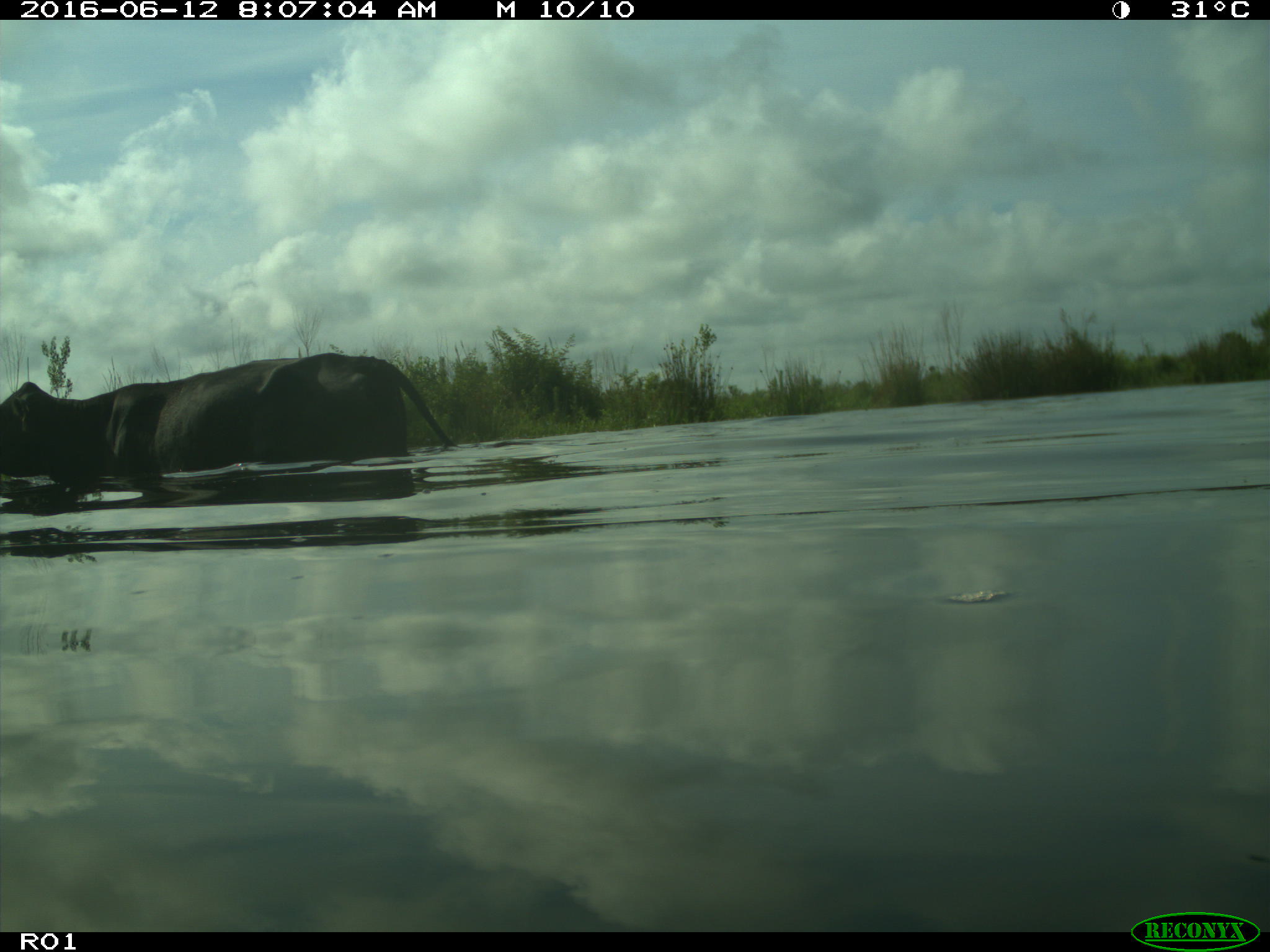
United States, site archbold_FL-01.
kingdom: Animalia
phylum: Chordata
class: Mammalia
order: Artiodactyla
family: Bovidae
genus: Bos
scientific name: Bos taurus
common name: domestic cow